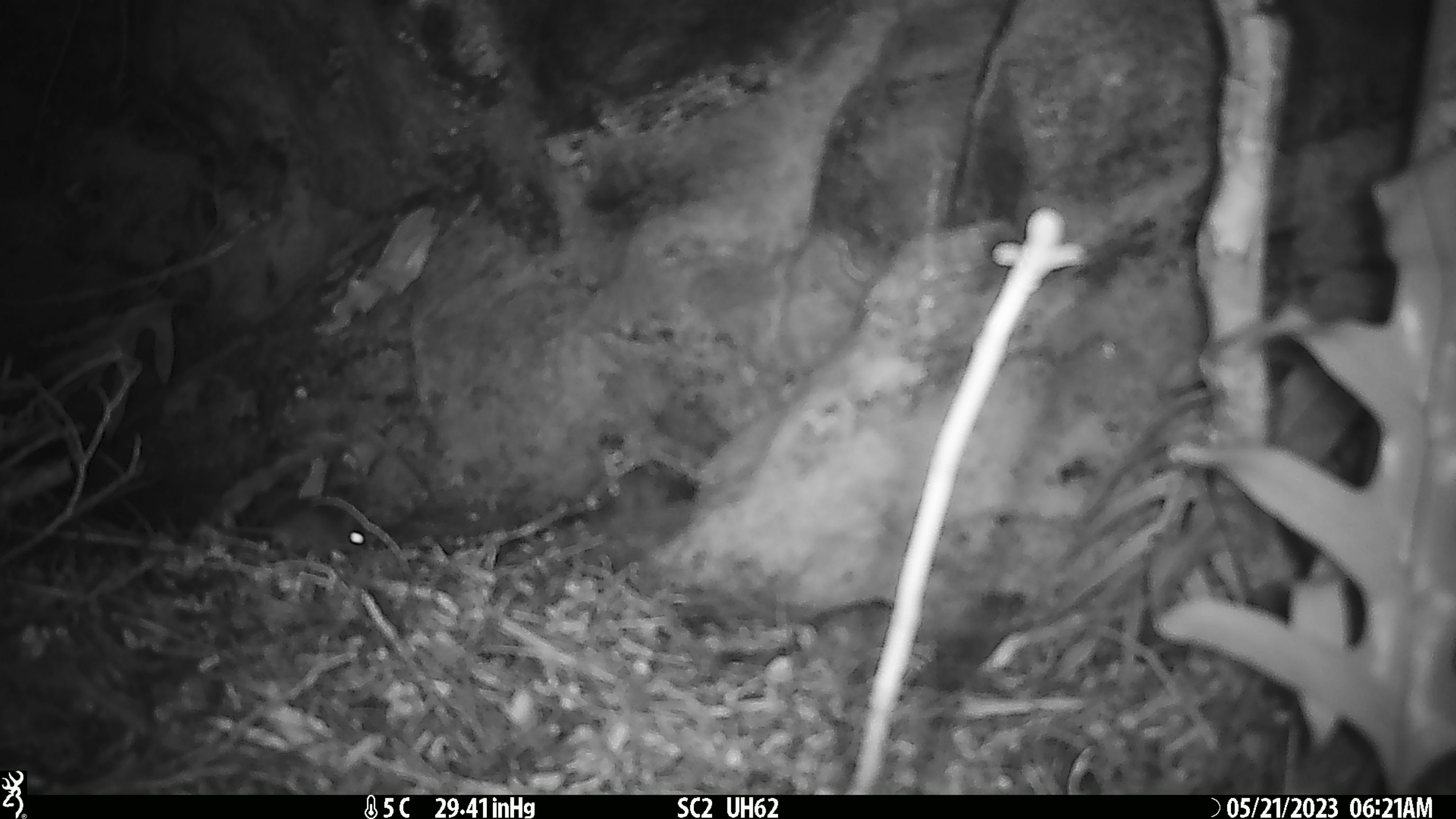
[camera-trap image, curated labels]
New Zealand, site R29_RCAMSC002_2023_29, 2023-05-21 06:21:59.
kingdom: Animalia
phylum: Chordata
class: Mammalia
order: Rodentia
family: Muridae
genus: Mus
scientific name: Mus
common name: mouse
Mouse (Mus).